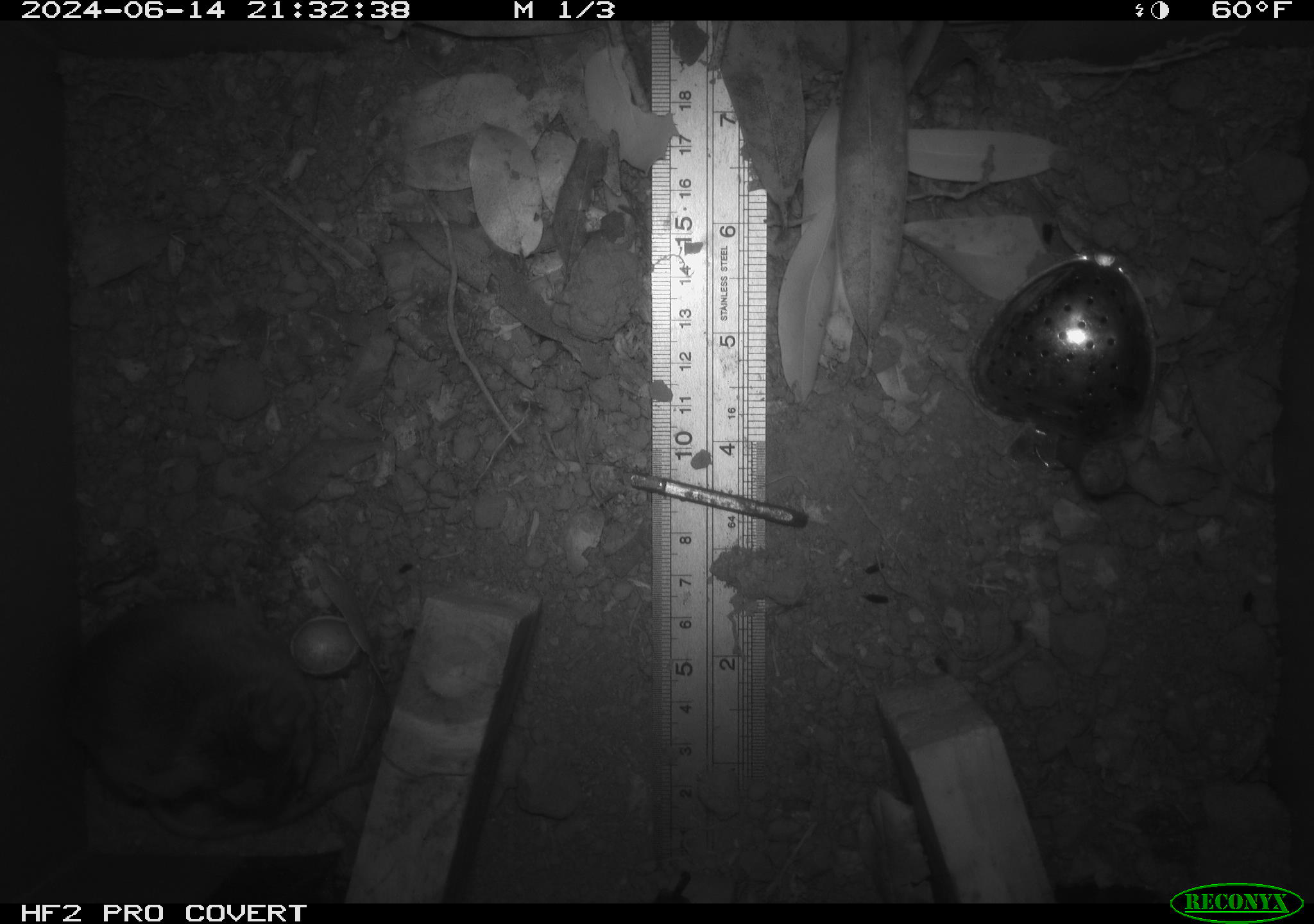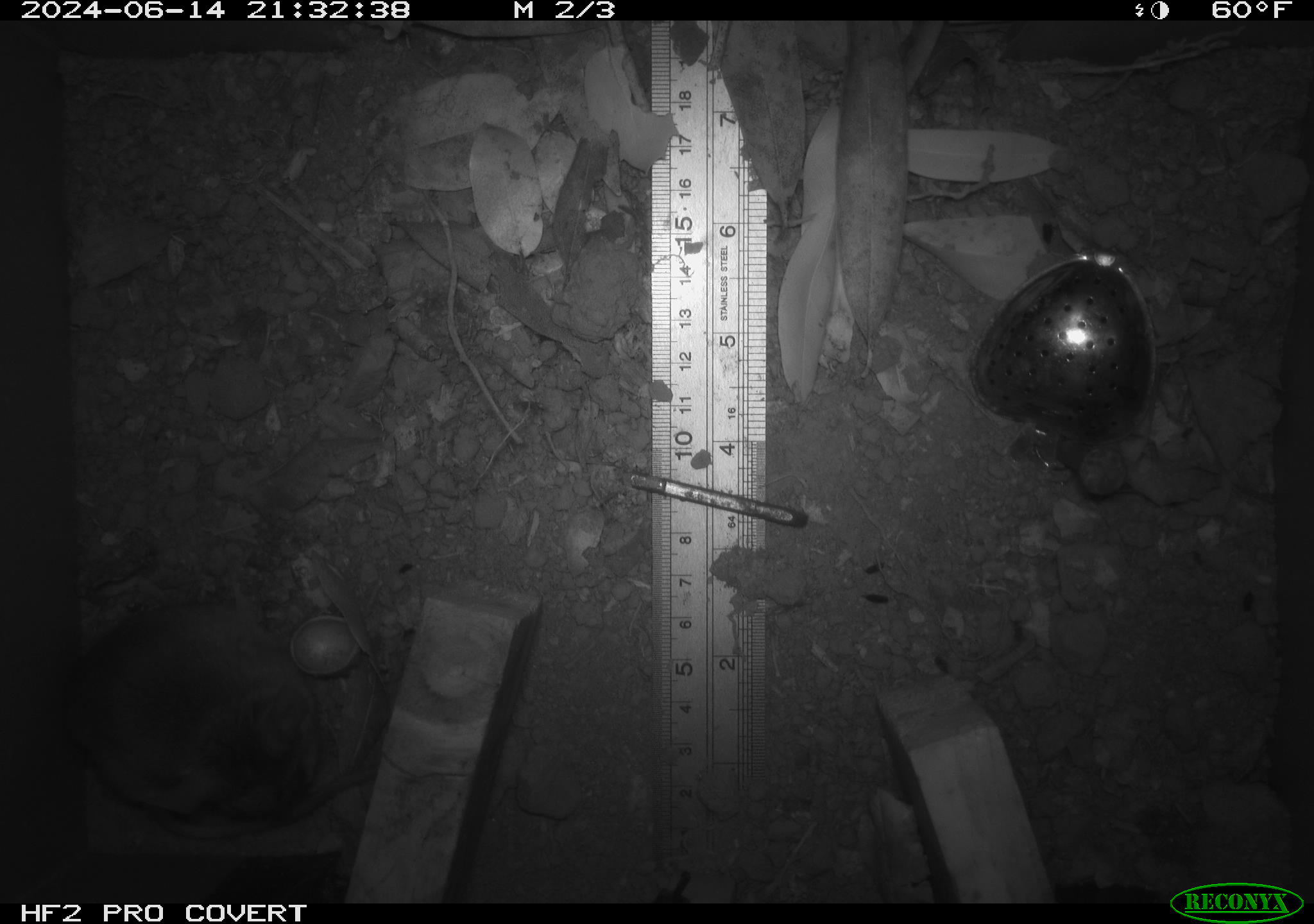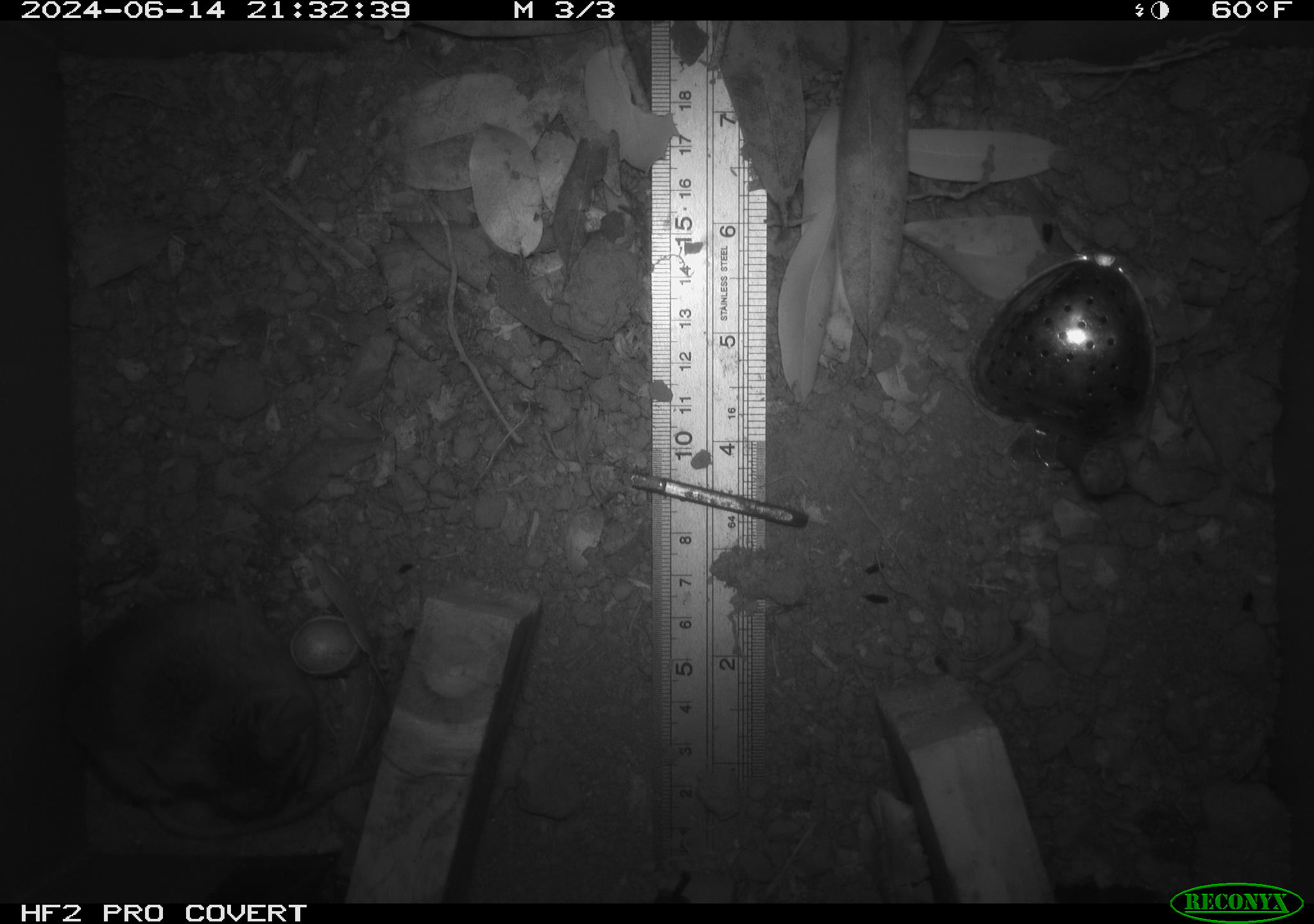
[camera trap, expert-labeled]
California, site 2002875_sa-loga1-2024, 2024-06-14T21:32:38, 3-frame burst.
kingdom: Animalia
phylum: Chordata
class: Mammalia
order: Rodentia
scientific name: Rodentia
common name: mouse species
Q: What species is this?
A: Mouse species (Rodentia).